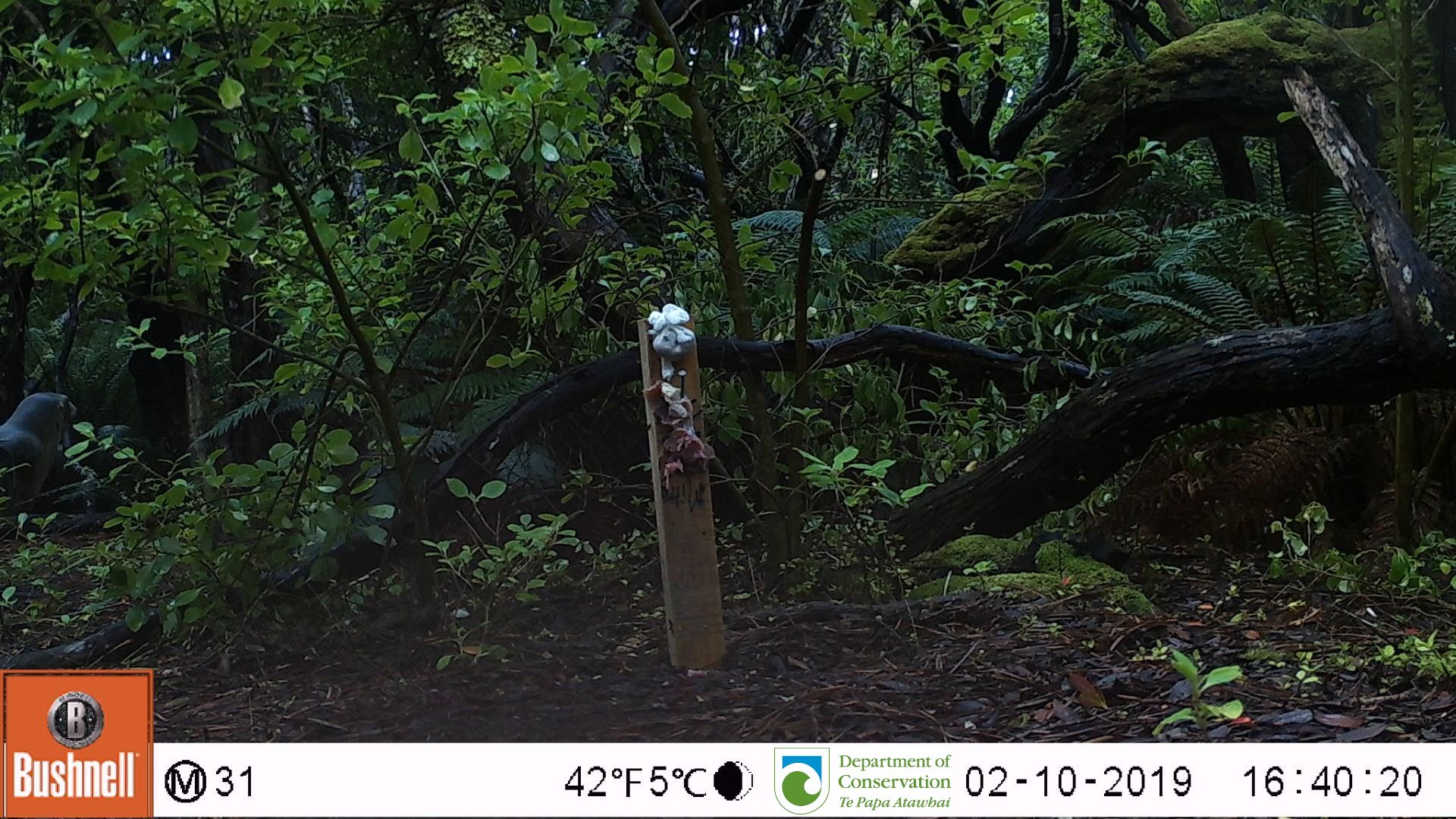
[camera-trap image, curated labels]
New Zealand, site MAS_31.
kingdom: Animalia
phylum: Chordata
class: Mammalia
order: Carnivora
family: Otariidae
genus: Phocarctos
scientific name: Phocarctos hookeri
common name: new zealand sea lion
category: sealion